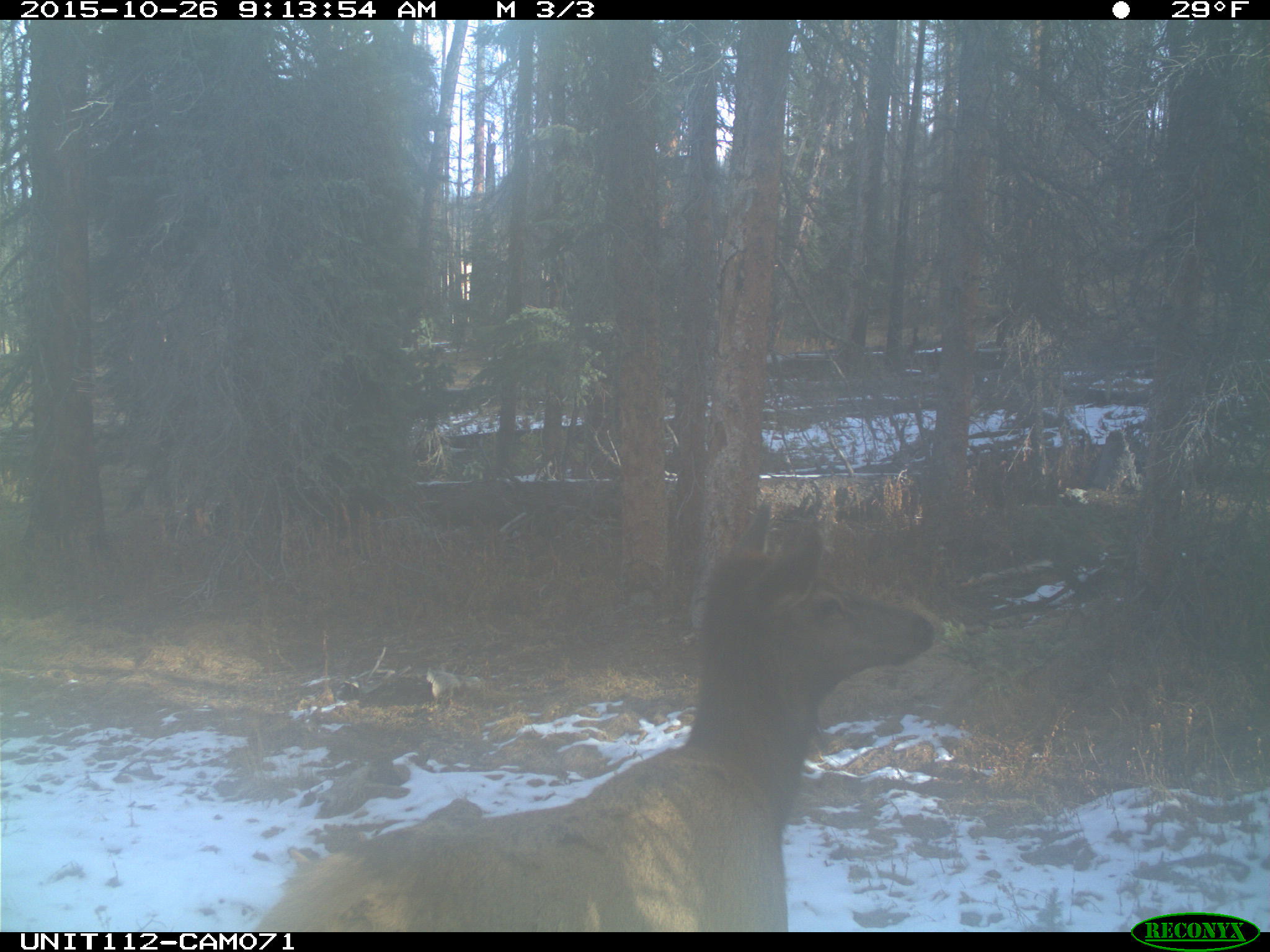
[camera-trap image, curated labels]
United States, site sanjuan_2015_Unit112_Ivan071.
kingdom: Animalia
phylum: Chordata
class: Mammalia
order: Artiodactyla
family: Cervidae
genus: Cervus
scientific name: Cervus elaphus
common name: red deer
Cervus elaphus (red deer).